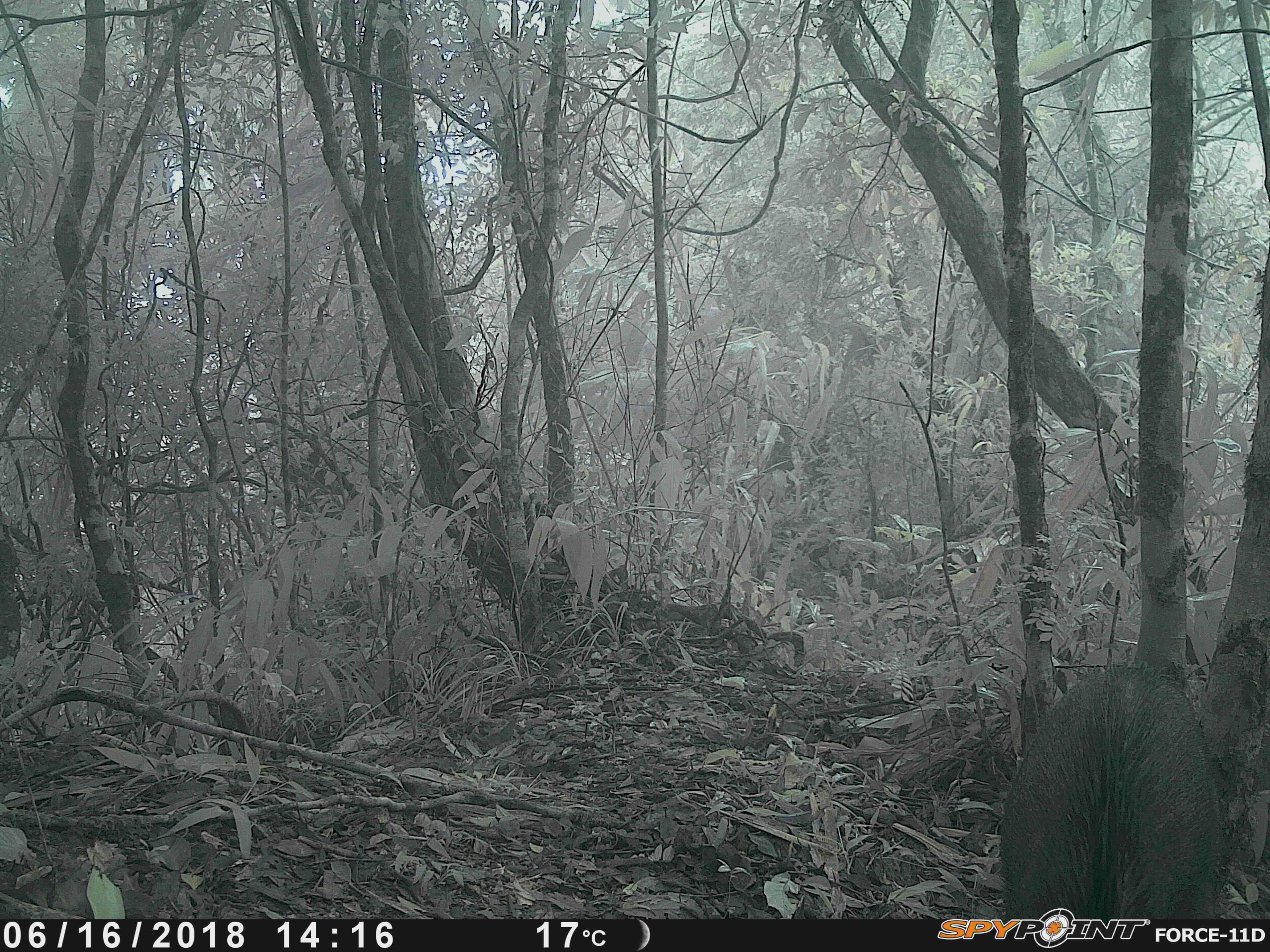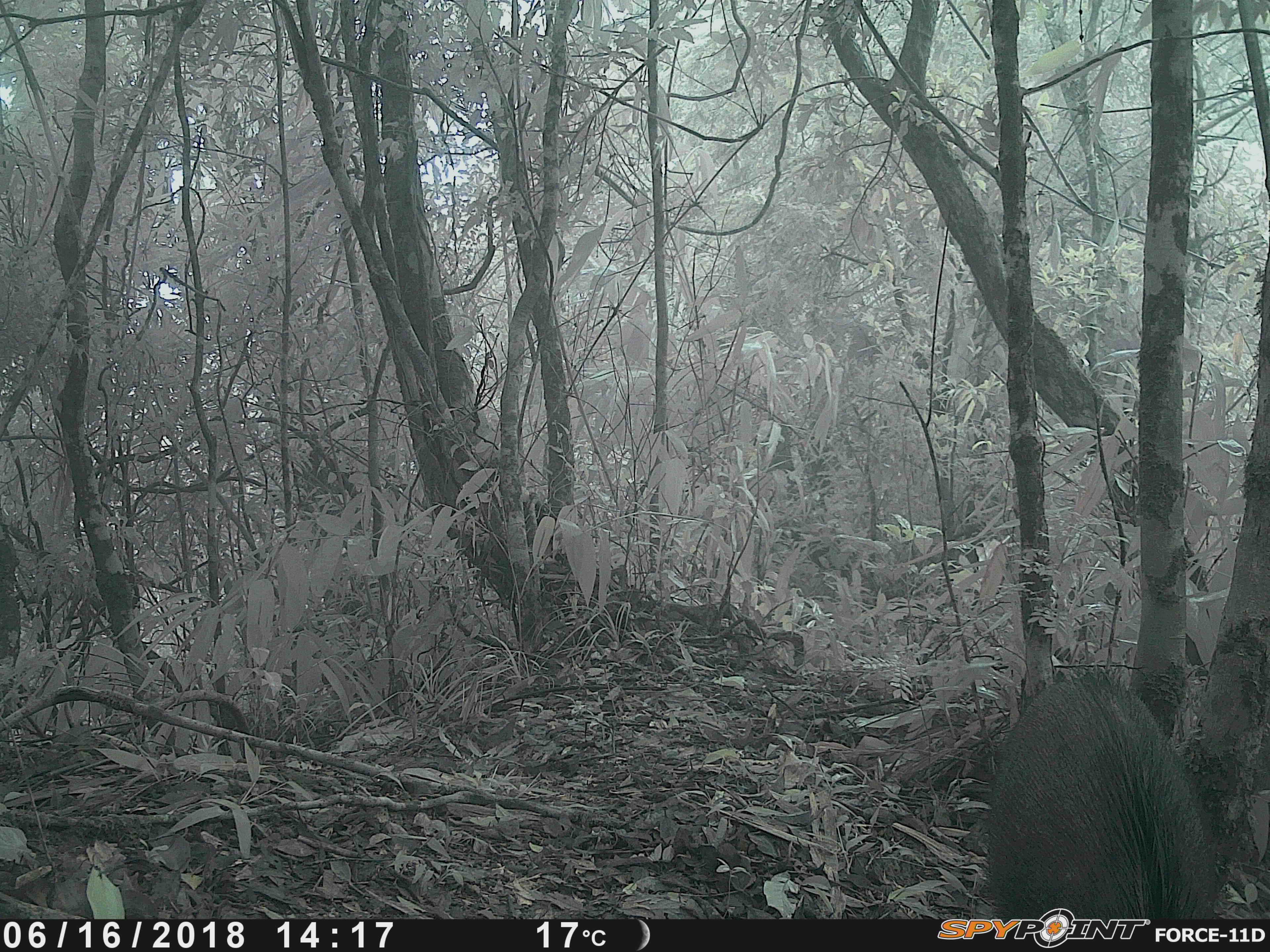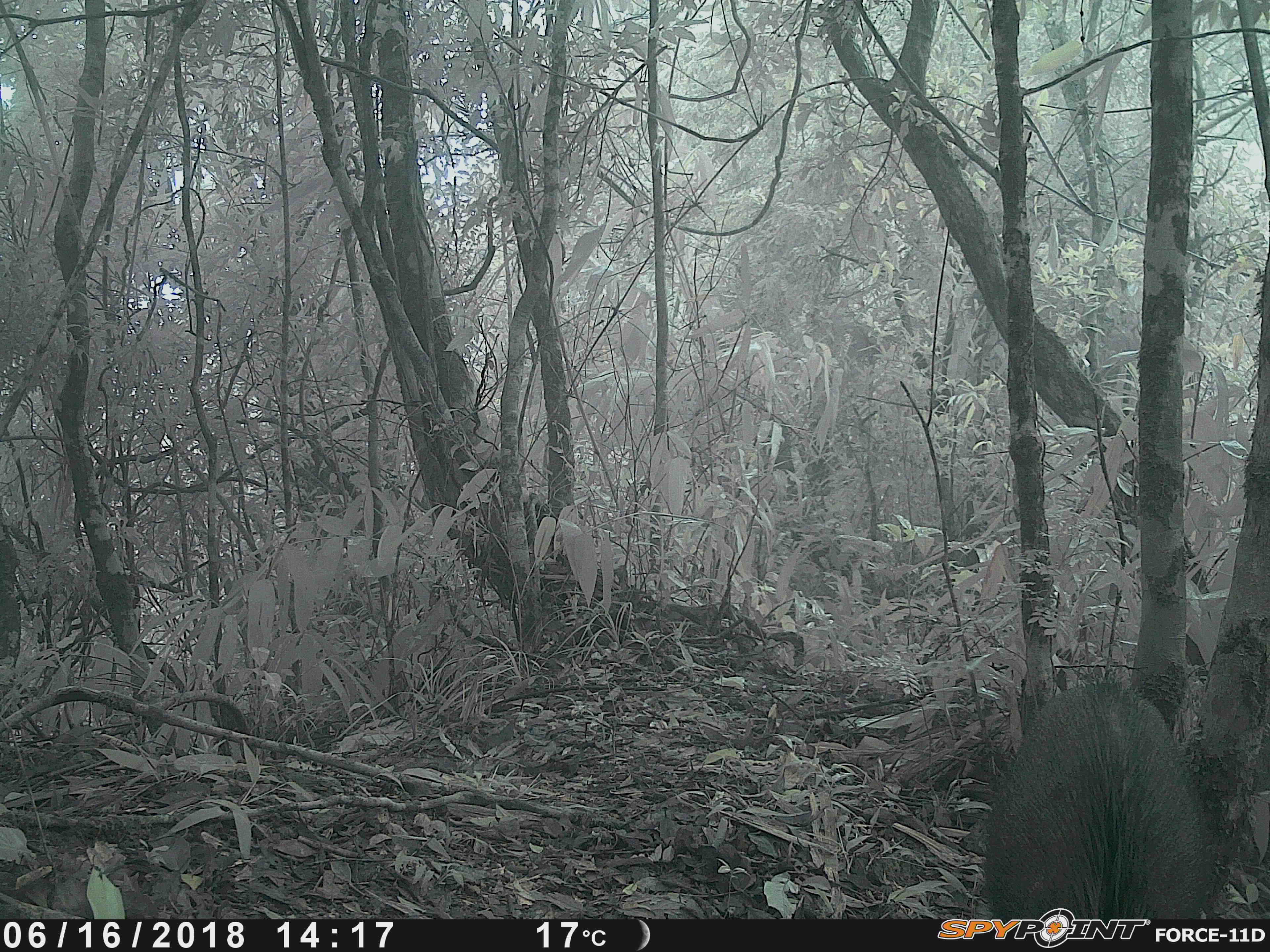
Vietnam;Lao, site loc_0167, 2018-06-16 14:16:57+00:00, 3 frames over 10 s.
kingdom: Animalia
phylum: Chordata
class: Mammalia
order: Artiodactyla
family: Suidae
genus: Sus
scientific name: Sus scrofa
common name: eurasian wild pig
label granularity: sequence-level